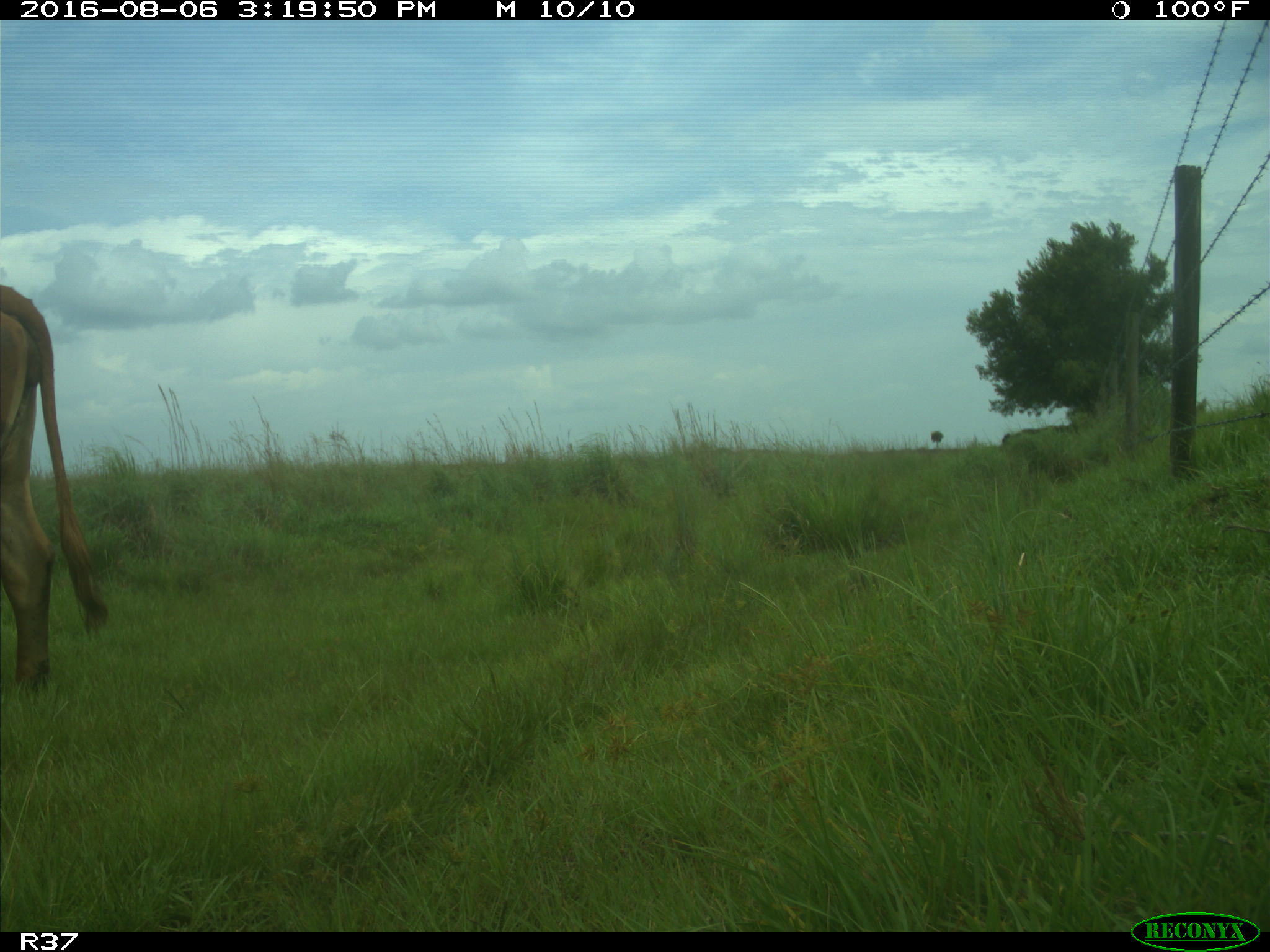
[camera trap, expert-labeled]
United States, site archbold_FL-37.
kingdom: Animalia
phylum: Chordata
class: Mammalia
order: Artiodactyla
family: Bovidae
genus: Bos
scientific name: Bos taurus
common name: domestic cow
Bos taurus (domestic cow).